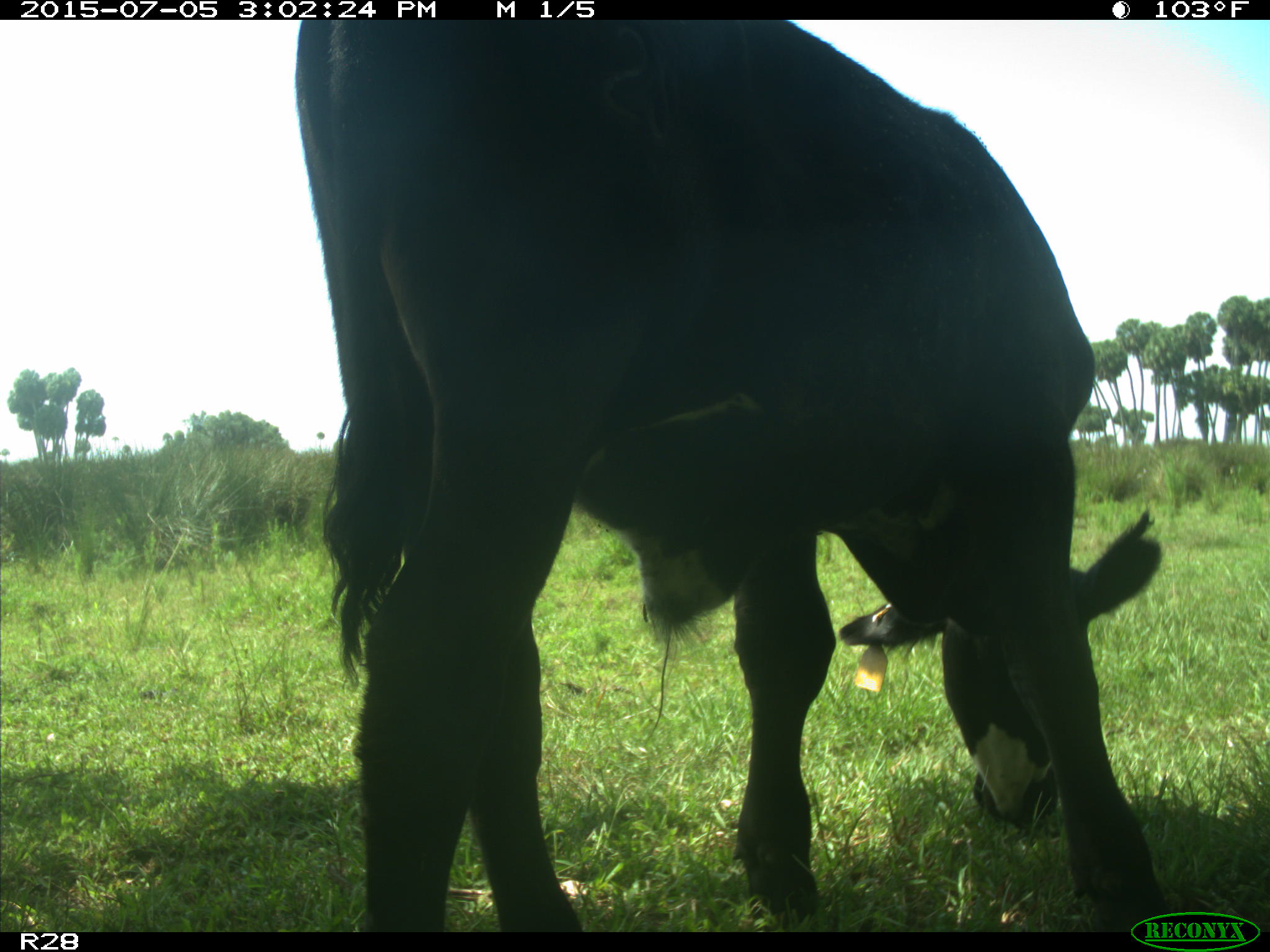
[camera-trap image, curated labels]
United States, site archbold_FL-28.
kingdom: Animalia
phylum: Chordata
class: Mammalia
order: Artiodactyla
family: Bovidae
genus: Bos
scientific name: Bos taurus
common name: domestic cow